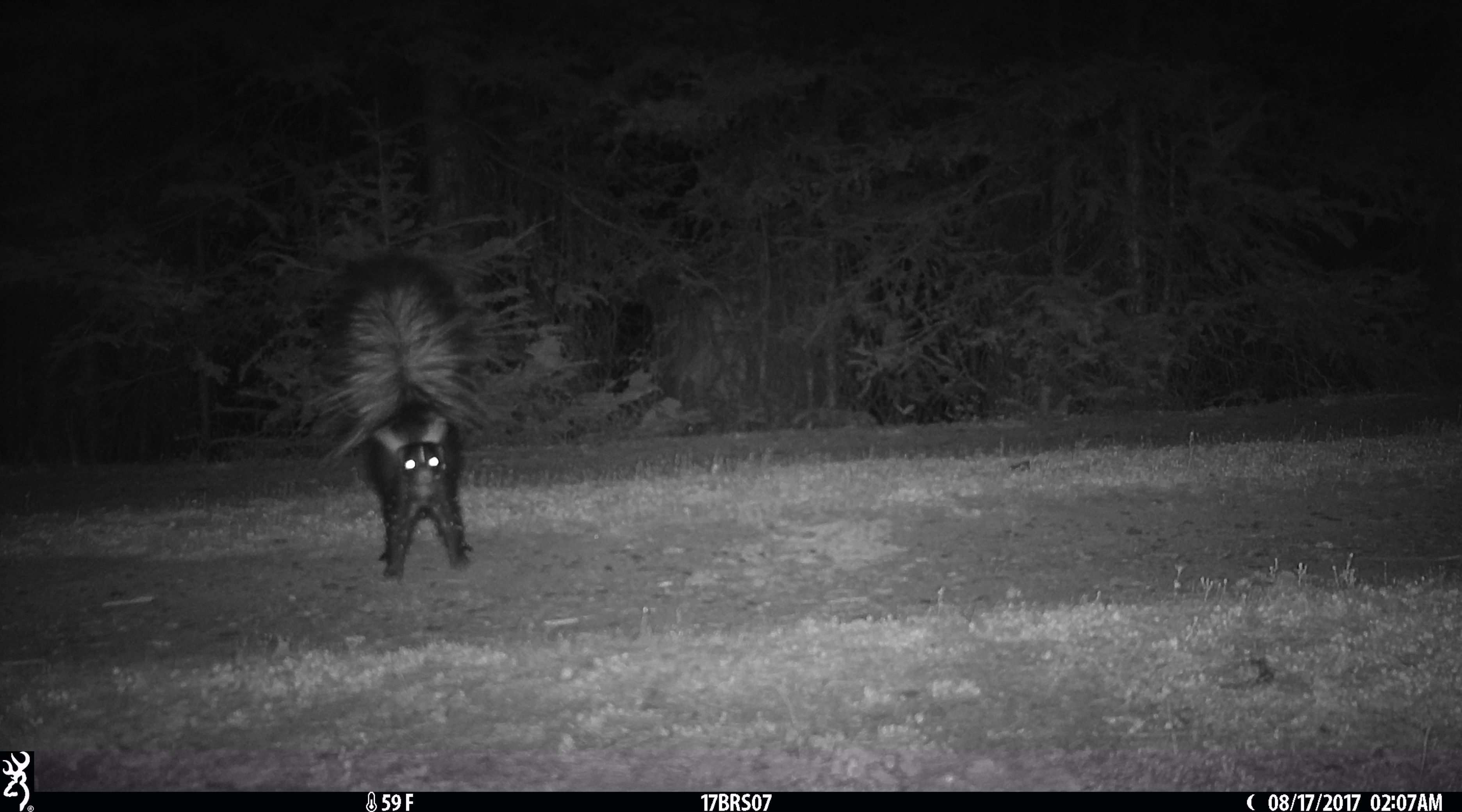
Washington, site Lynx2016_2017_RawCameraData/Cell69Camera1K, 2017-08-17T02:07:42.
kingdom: Animalia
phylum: Chordata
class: Mammalia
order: Carnivora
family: Mephitidae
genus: Mephitis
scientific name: Mephitis mephitis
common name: striped skunk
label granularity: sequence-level